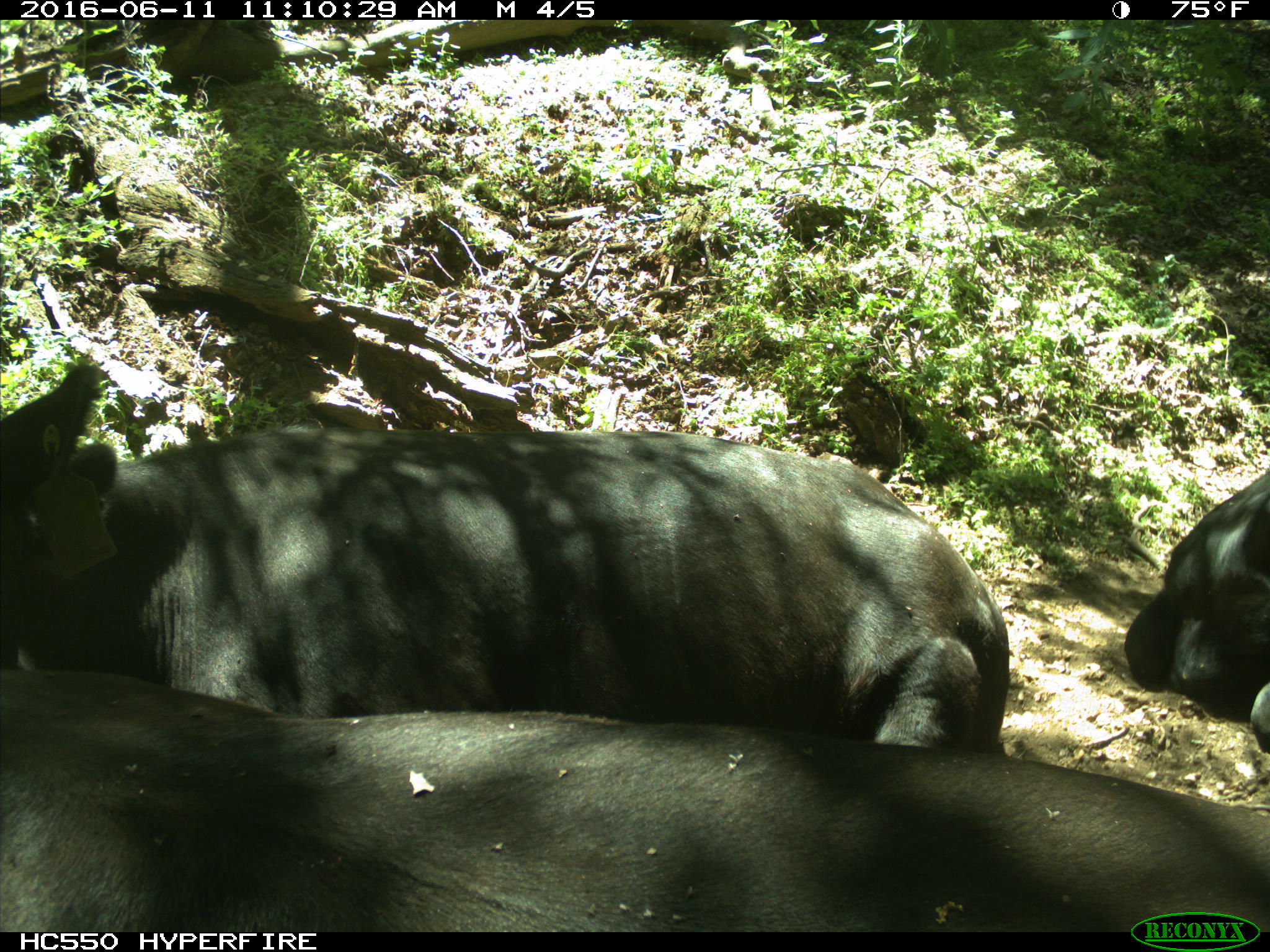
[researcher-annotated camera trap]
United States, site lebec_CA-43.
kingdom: Animalia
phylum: Chordata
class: Mammalia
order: Artiodactyla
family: Bovidae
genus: Bos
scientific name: Bos taurus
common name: domestic cow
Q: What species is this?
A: Bos taurus (domestic cow).